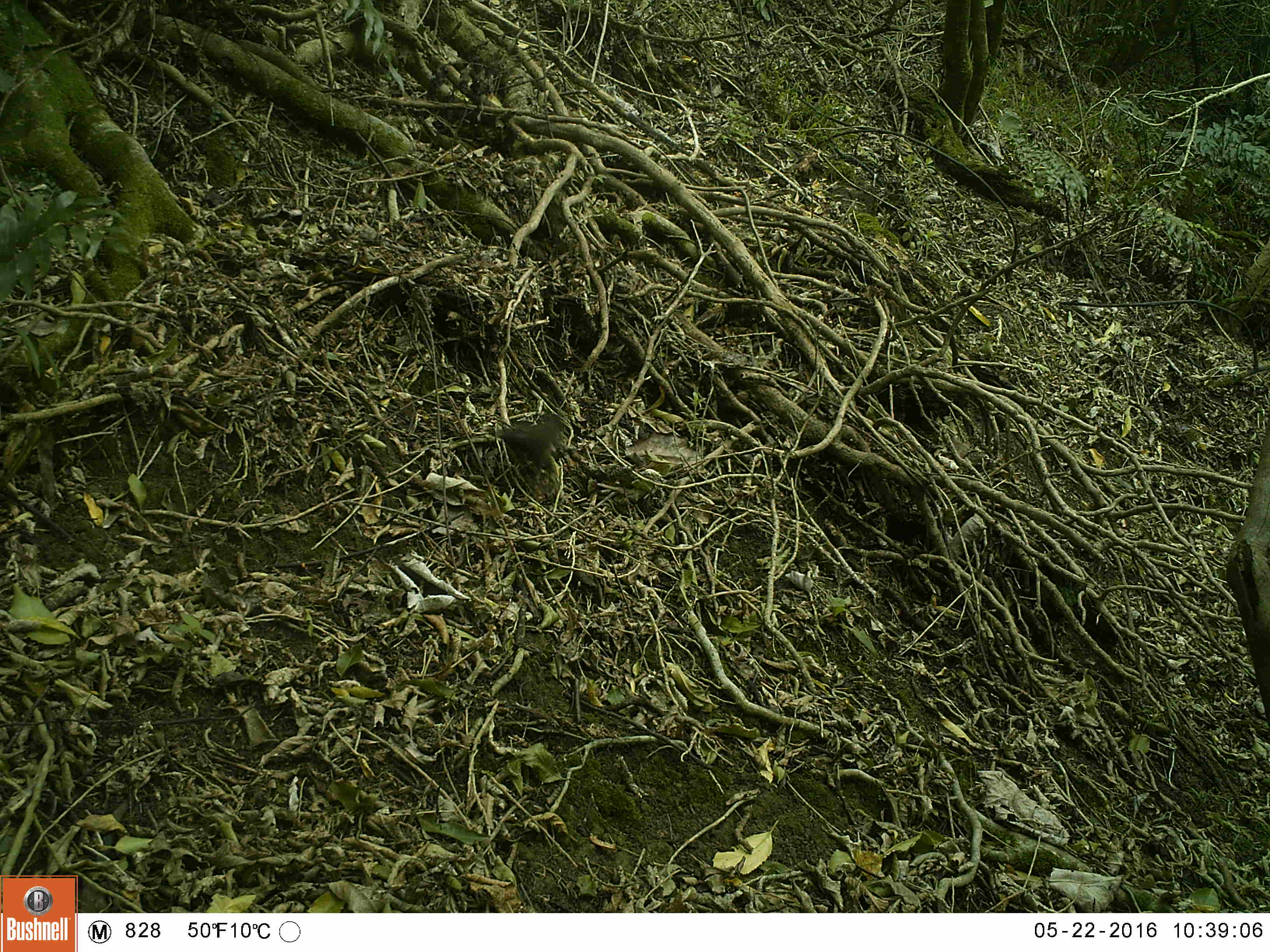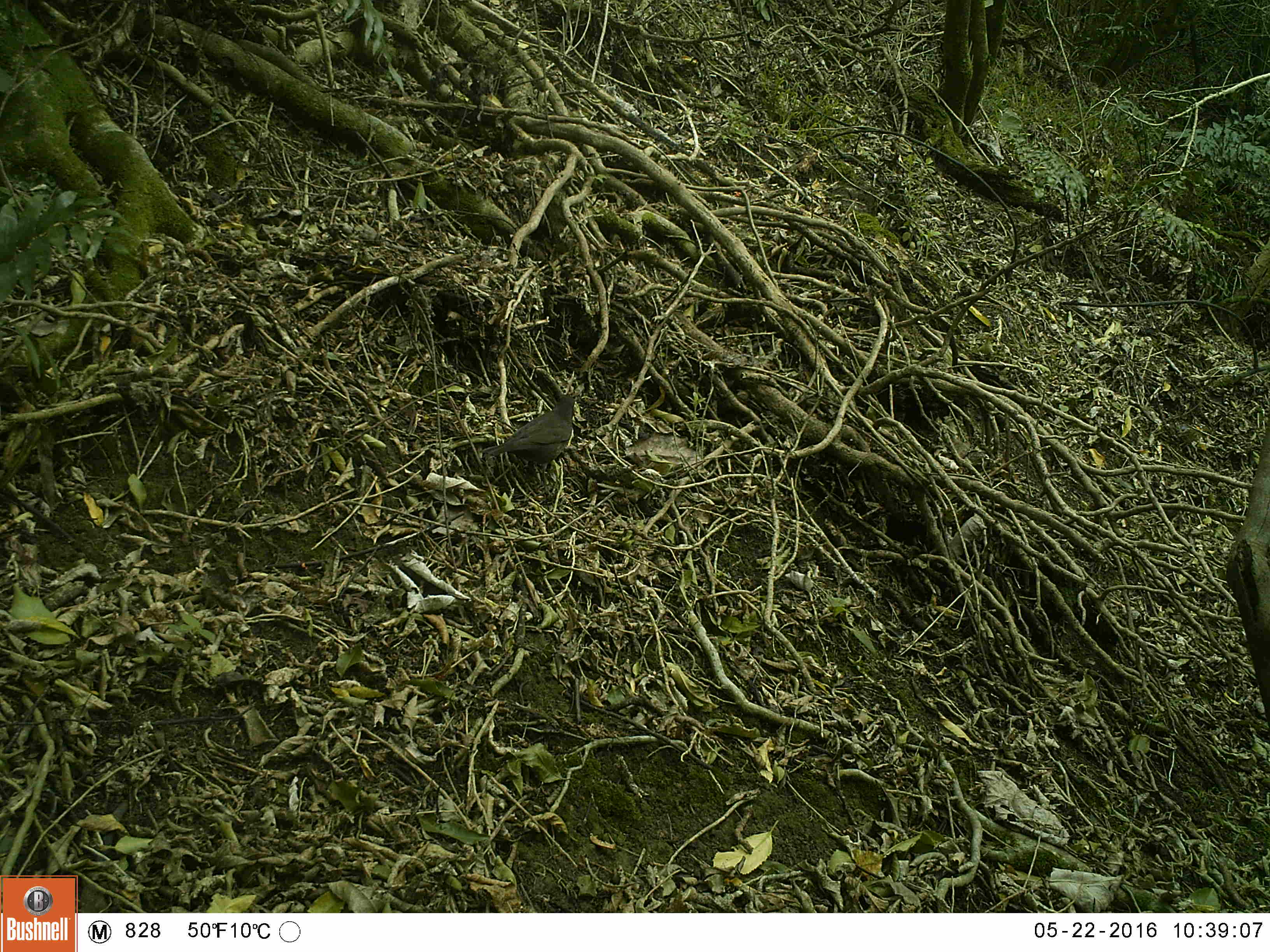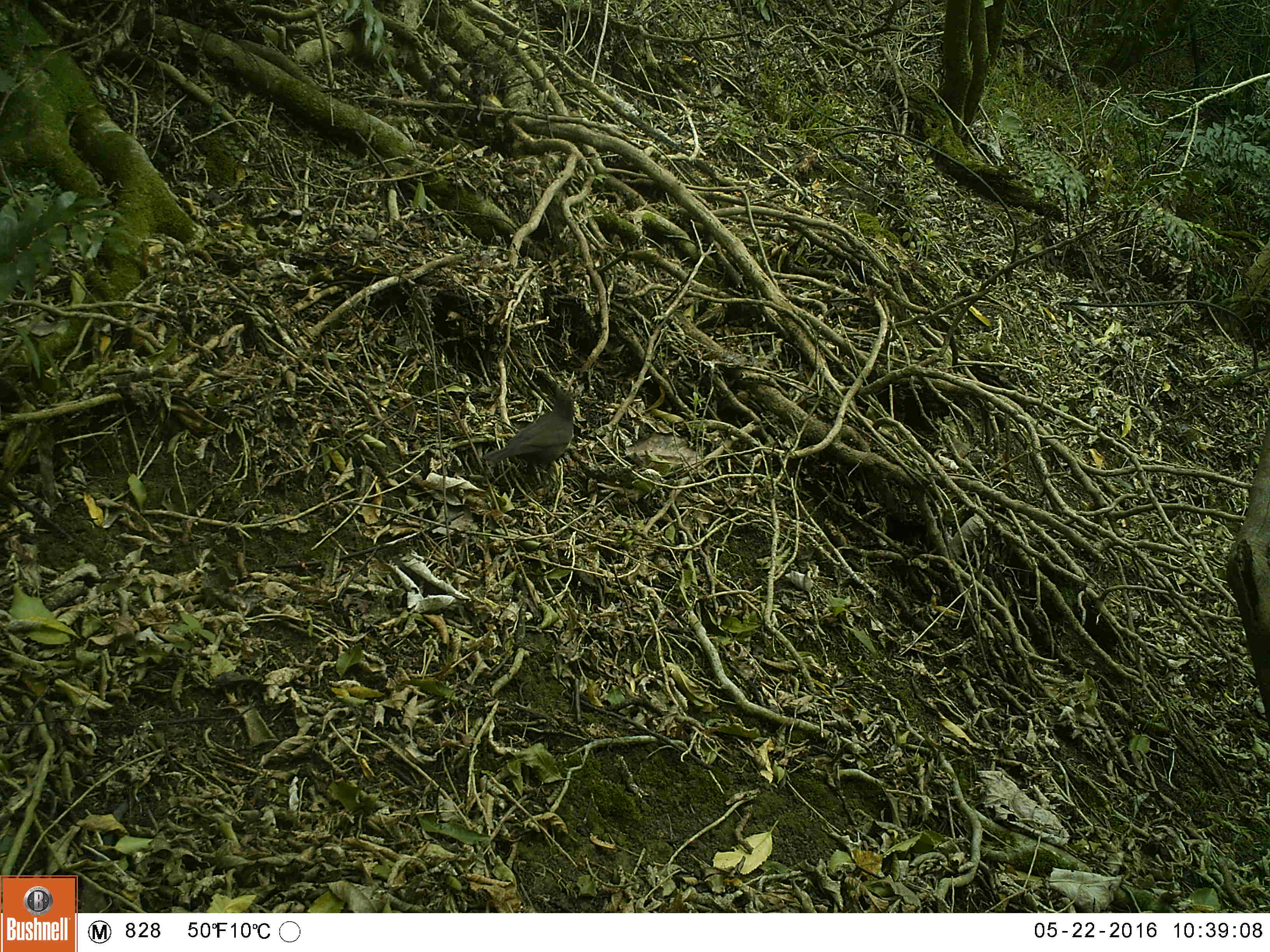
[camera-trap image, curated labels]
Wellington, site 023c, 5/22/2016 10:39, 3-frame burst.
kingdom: Animalia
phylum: Chordata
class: Aves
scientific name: Aves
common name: bird